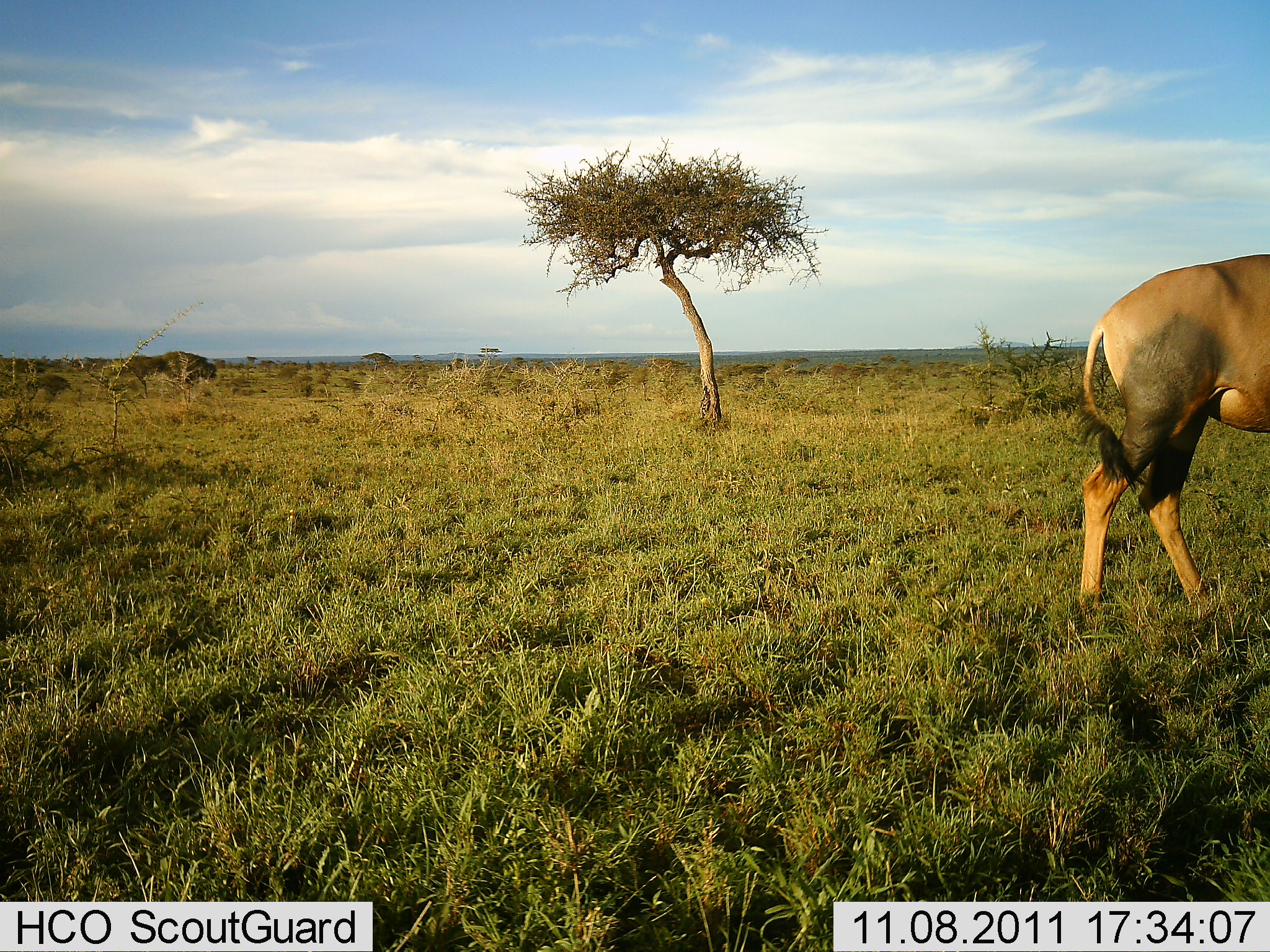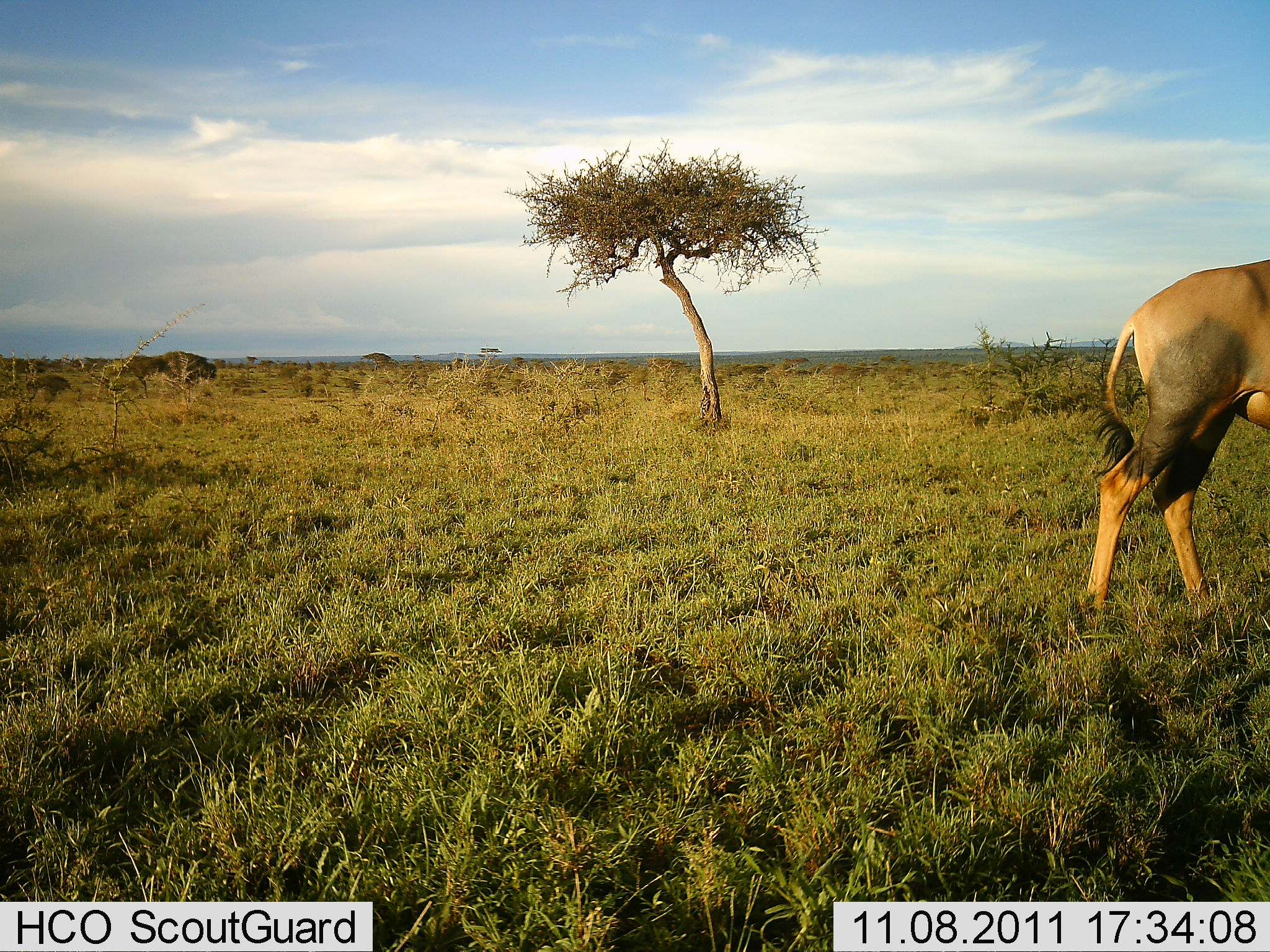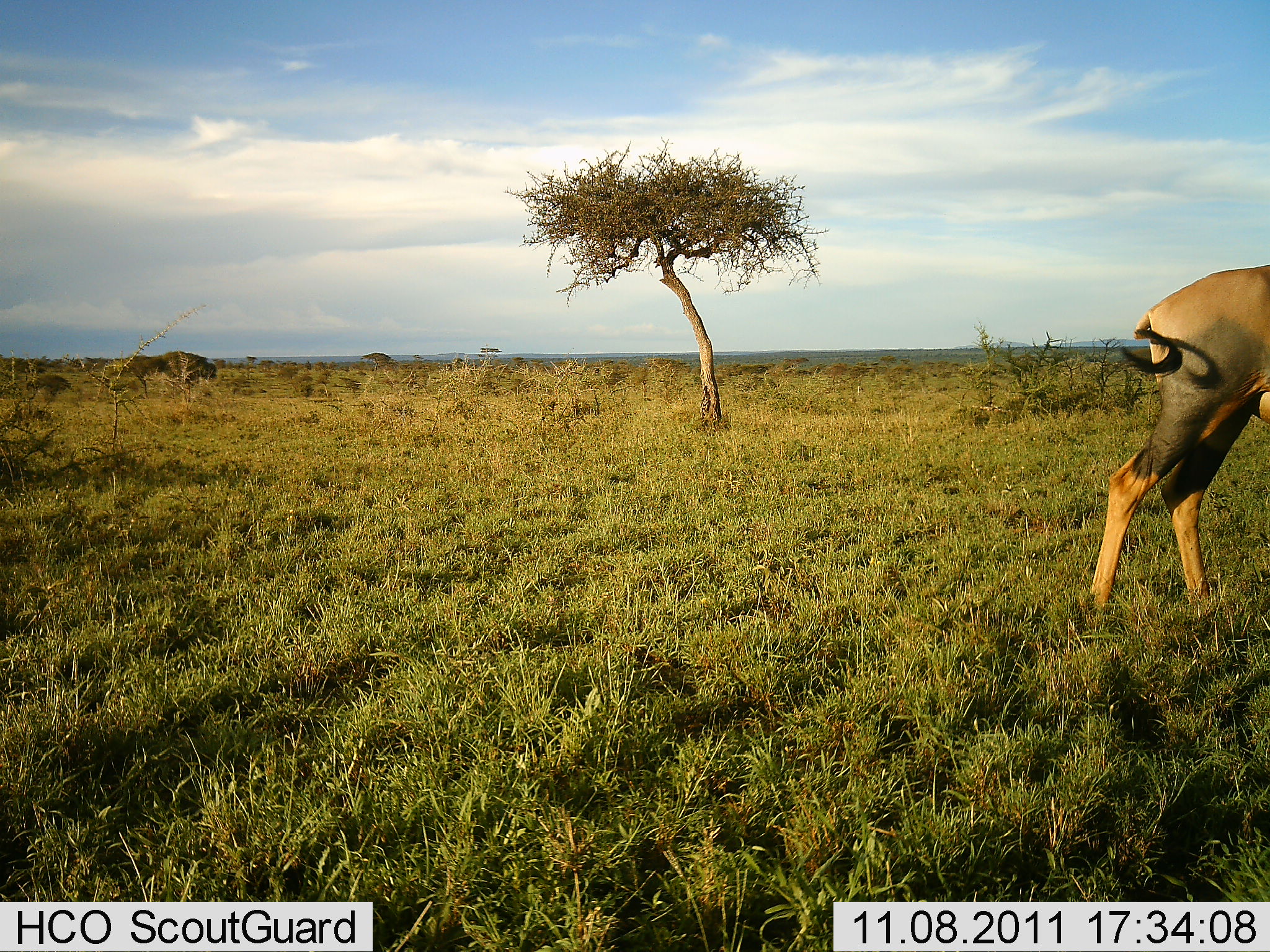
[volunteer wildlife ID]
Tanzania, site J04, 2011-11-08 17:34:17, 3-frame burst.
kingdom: Animalia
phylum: Chordata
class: Mammalia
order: Artiodactyla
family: Bovidae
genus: Damaliscus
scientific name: Damaliscus lunatus jimela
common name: topi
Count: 1.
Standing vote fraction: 50%.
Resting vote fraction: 0%.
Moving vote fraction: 40%.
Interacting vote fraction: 0%.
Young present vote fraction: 0%.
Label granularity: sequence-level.